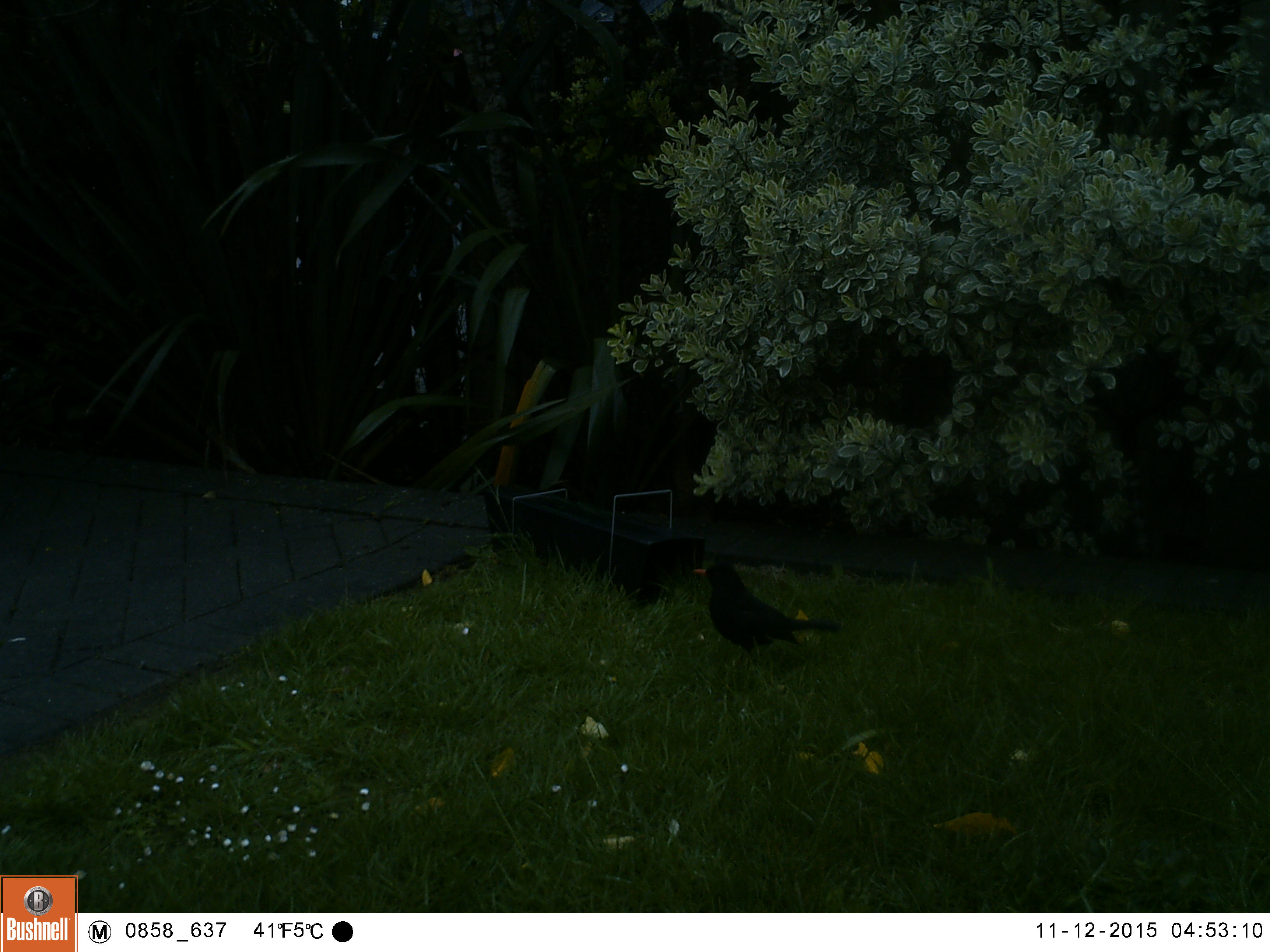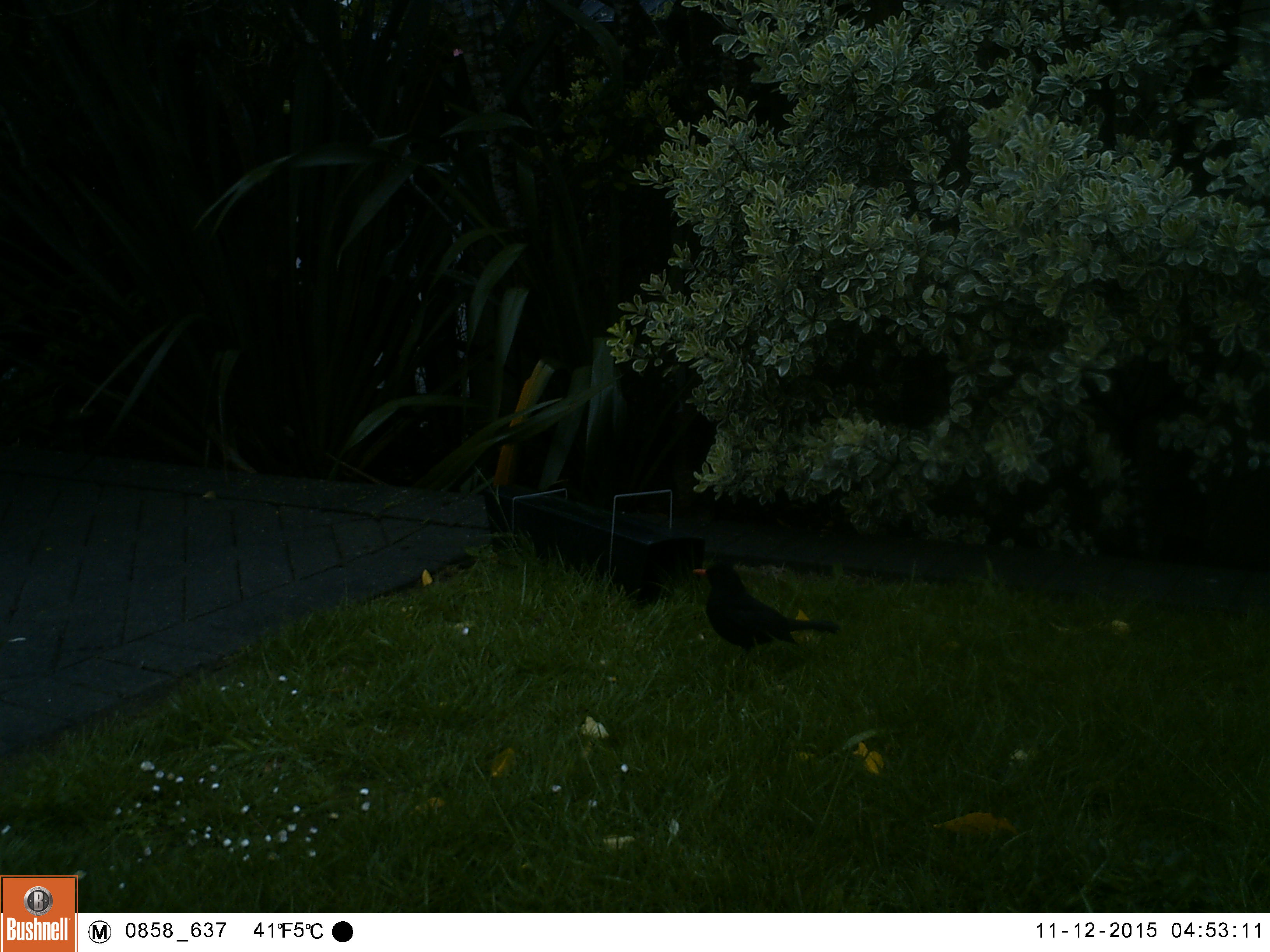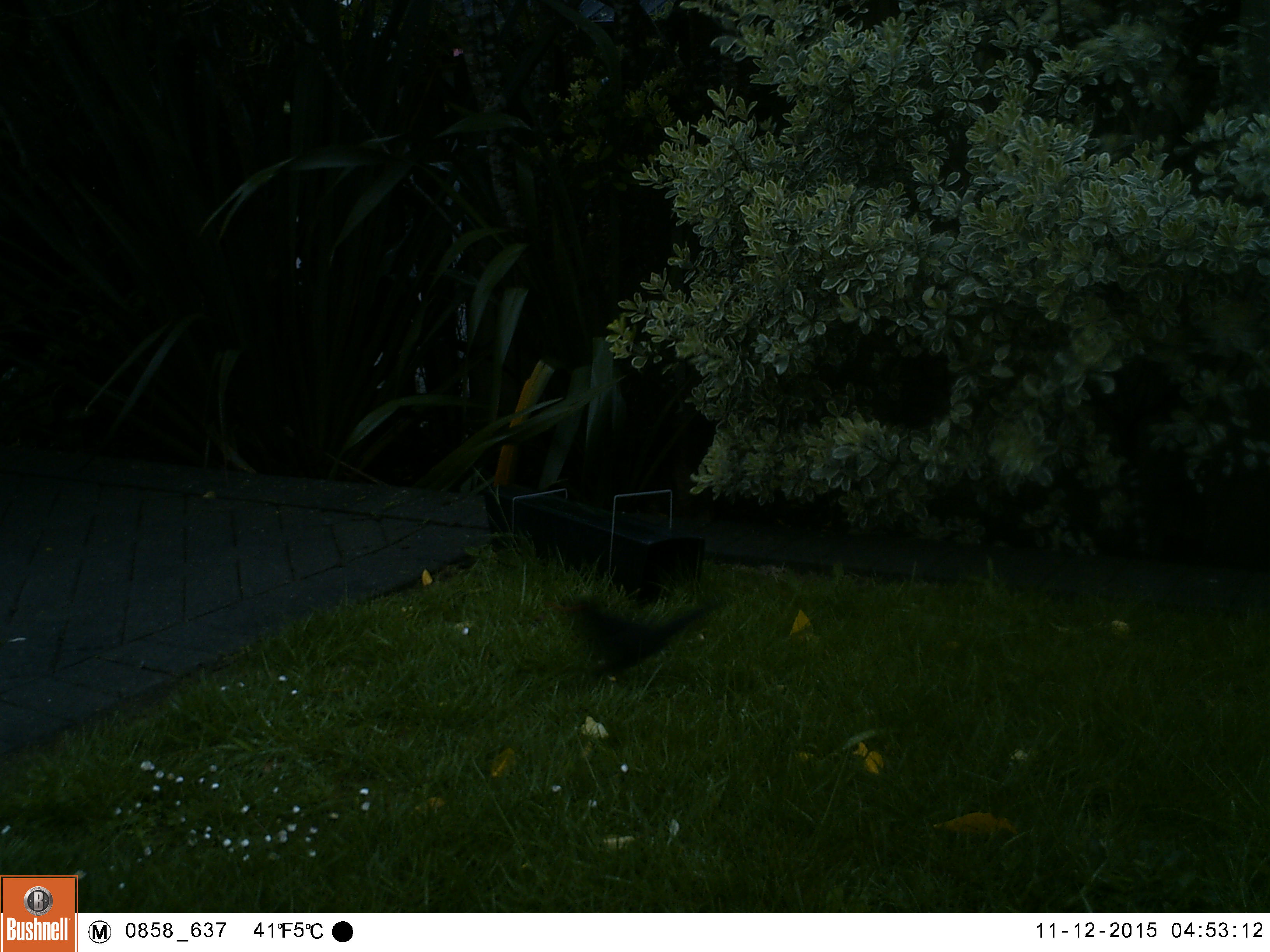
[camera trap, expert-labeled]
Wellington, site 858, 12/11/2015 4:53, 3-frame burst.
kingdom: Animalia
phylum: Chordata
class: Aves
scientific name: Aves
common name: bird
Bird (Aves).